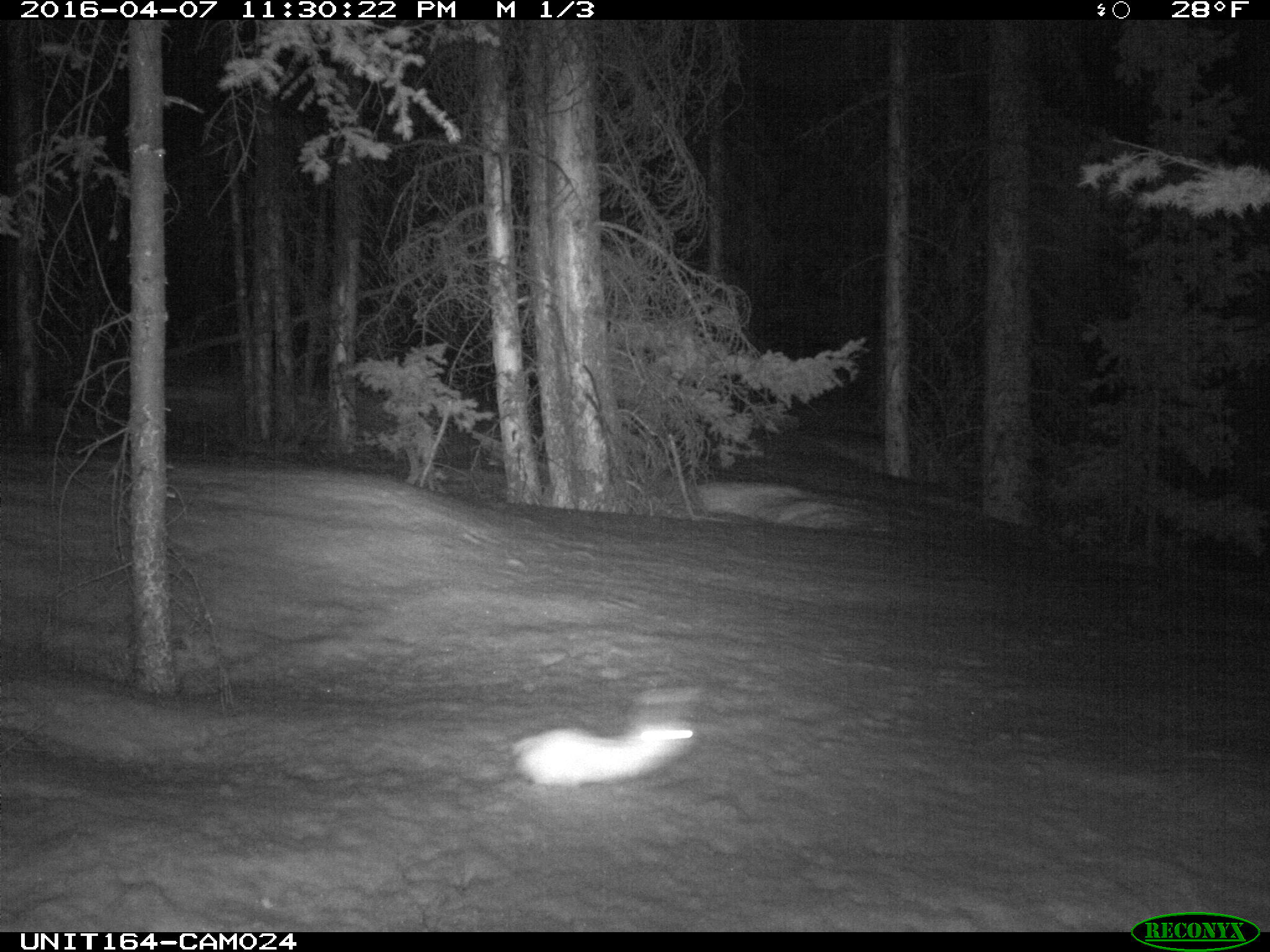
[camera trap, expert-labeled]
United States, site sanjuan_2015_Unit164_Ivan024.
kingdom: Animalia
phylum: Chordata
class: Mammalia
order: Lagomorpha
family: Leporidae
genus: Lepus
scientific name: Lepus americanus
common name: snowshoe hare